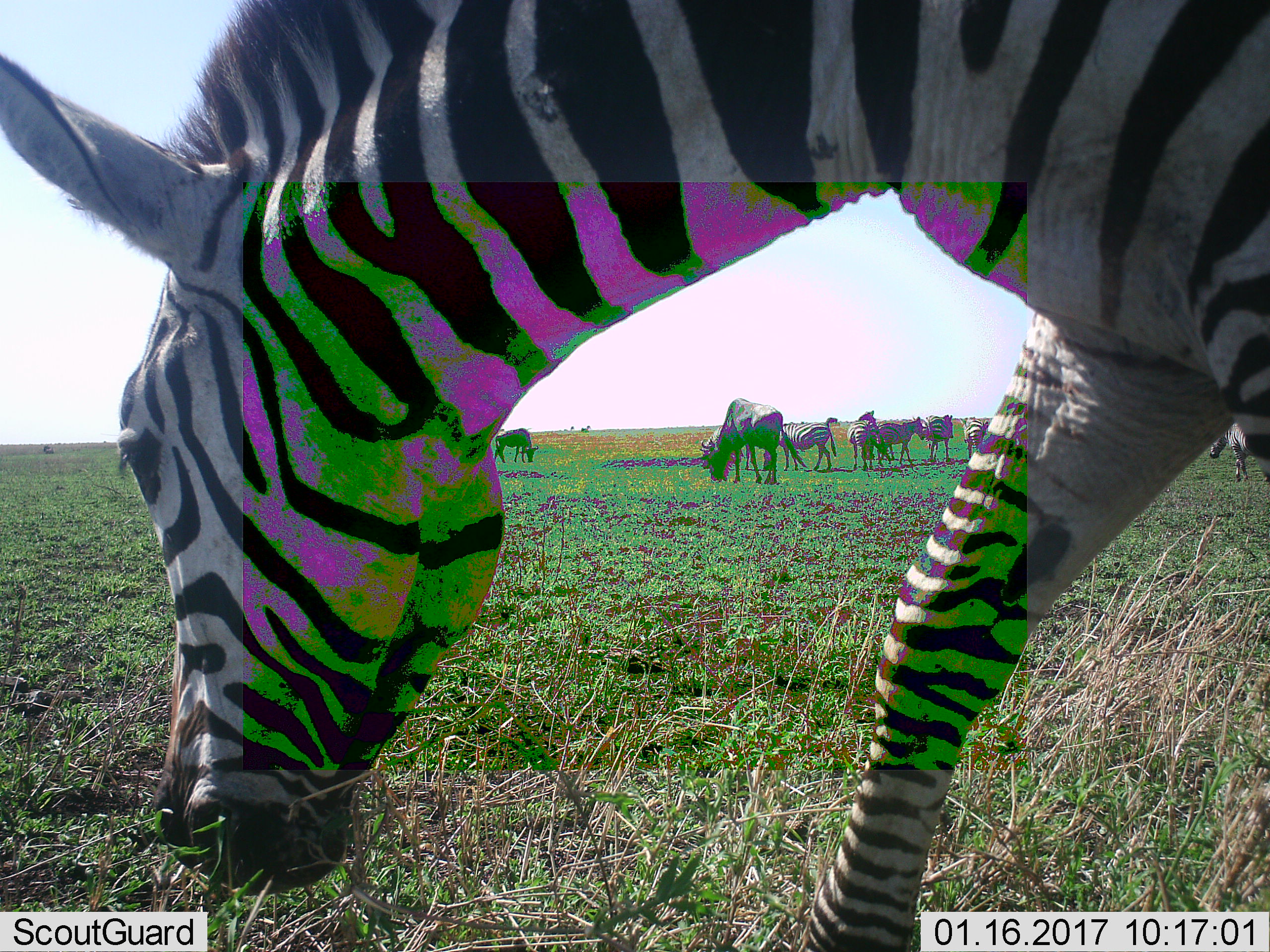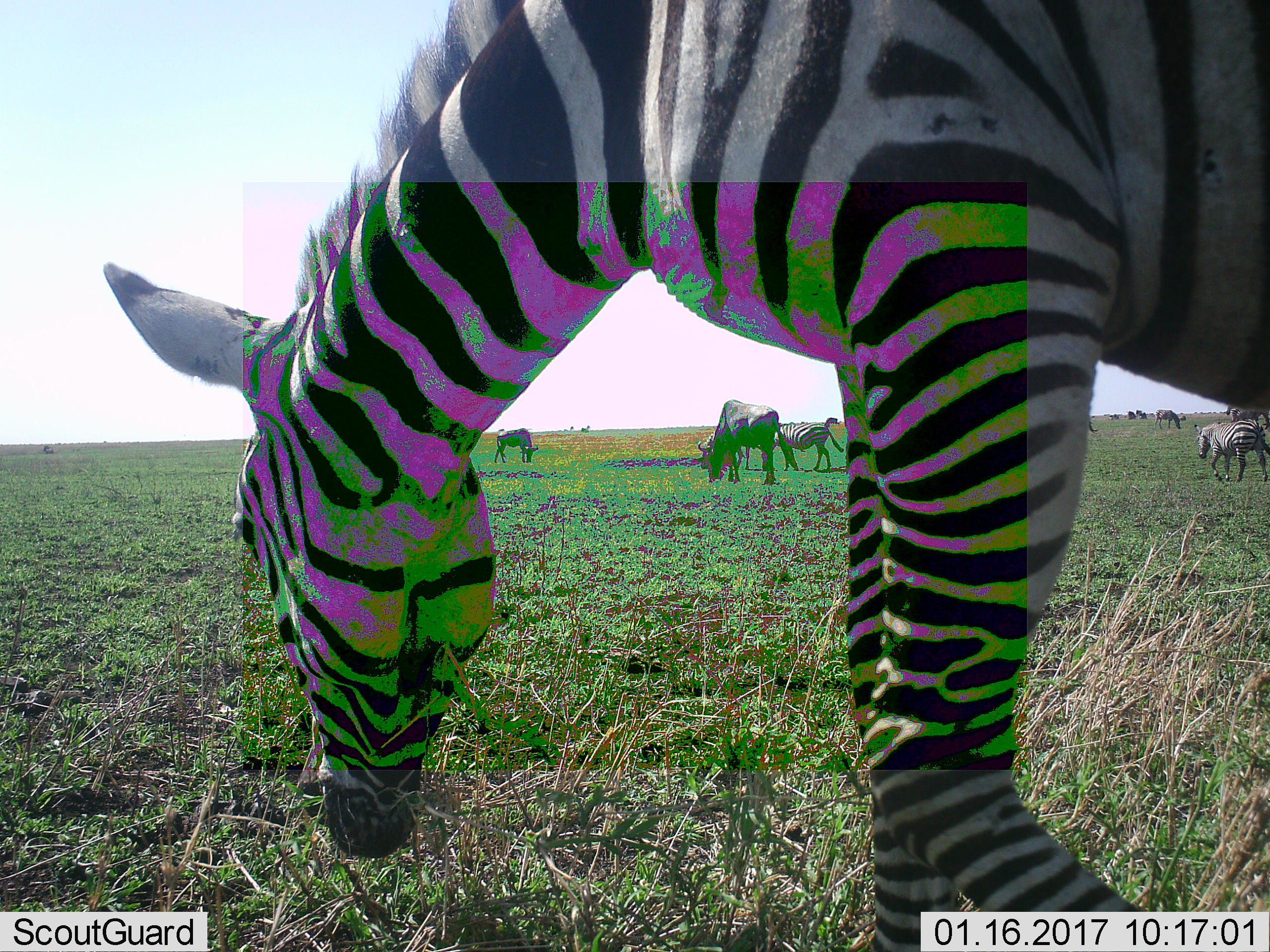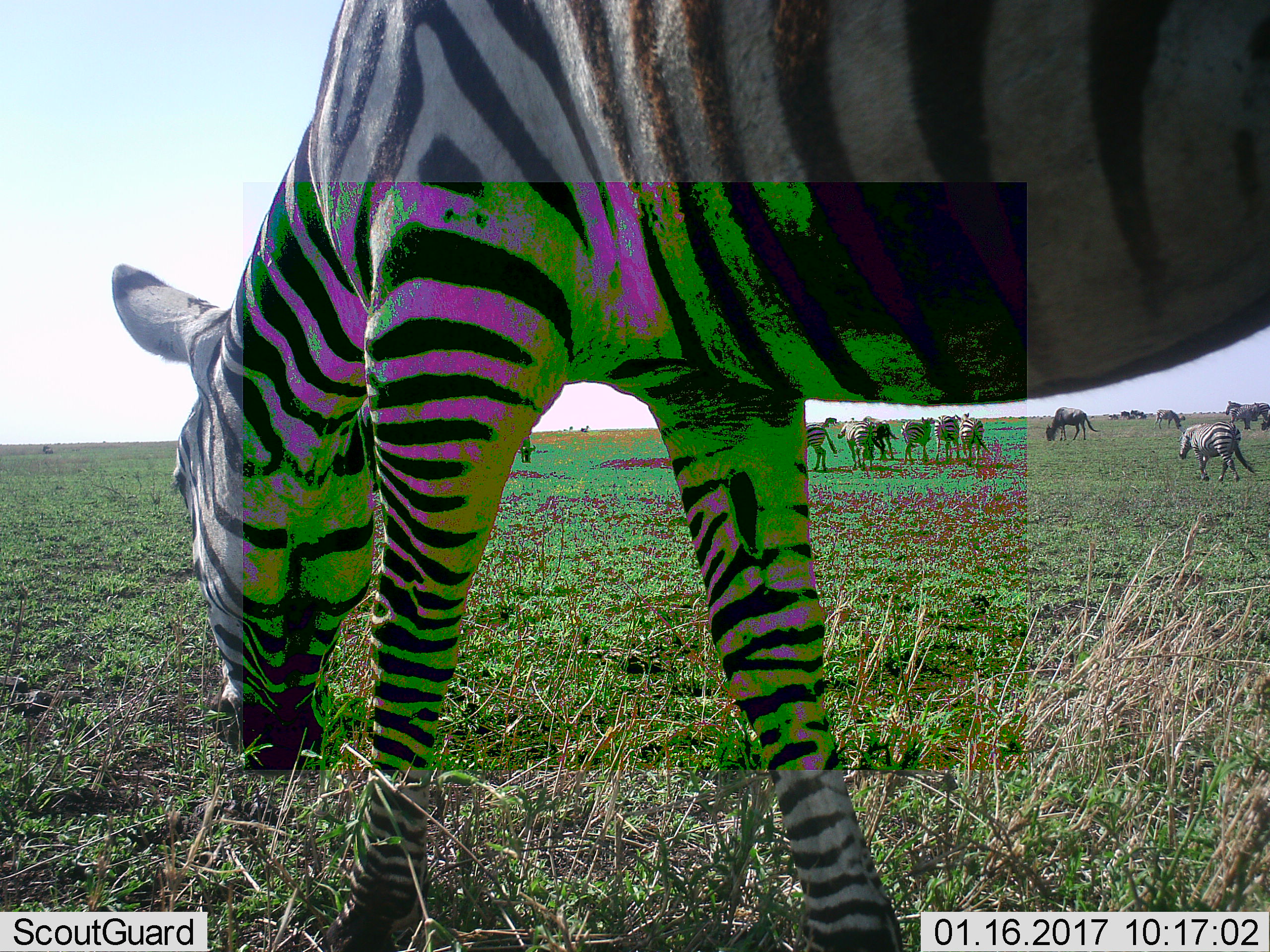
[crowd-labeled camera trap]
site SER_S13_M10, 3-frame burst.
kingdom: Animalia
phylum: Chordata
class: Mammalia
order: Artiodactyla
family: Bovidae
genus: Connochaetes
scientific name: Connochaetes taurinus taurinus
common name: blue wildebeest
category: wildebeestblue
Wildebeestblue (blue wildebeest) (Connochaetes taurinus taurinus), count 3. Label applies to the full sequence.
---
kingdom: Animalia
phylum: Chordata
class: Mammalia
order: Perissodactyla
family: Equidae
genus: Equus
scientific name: Equus quagga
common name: plains zebra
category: zebraplains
Zebraplains (plains zebra) (Equus quagga), count 11-50. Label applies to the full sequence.